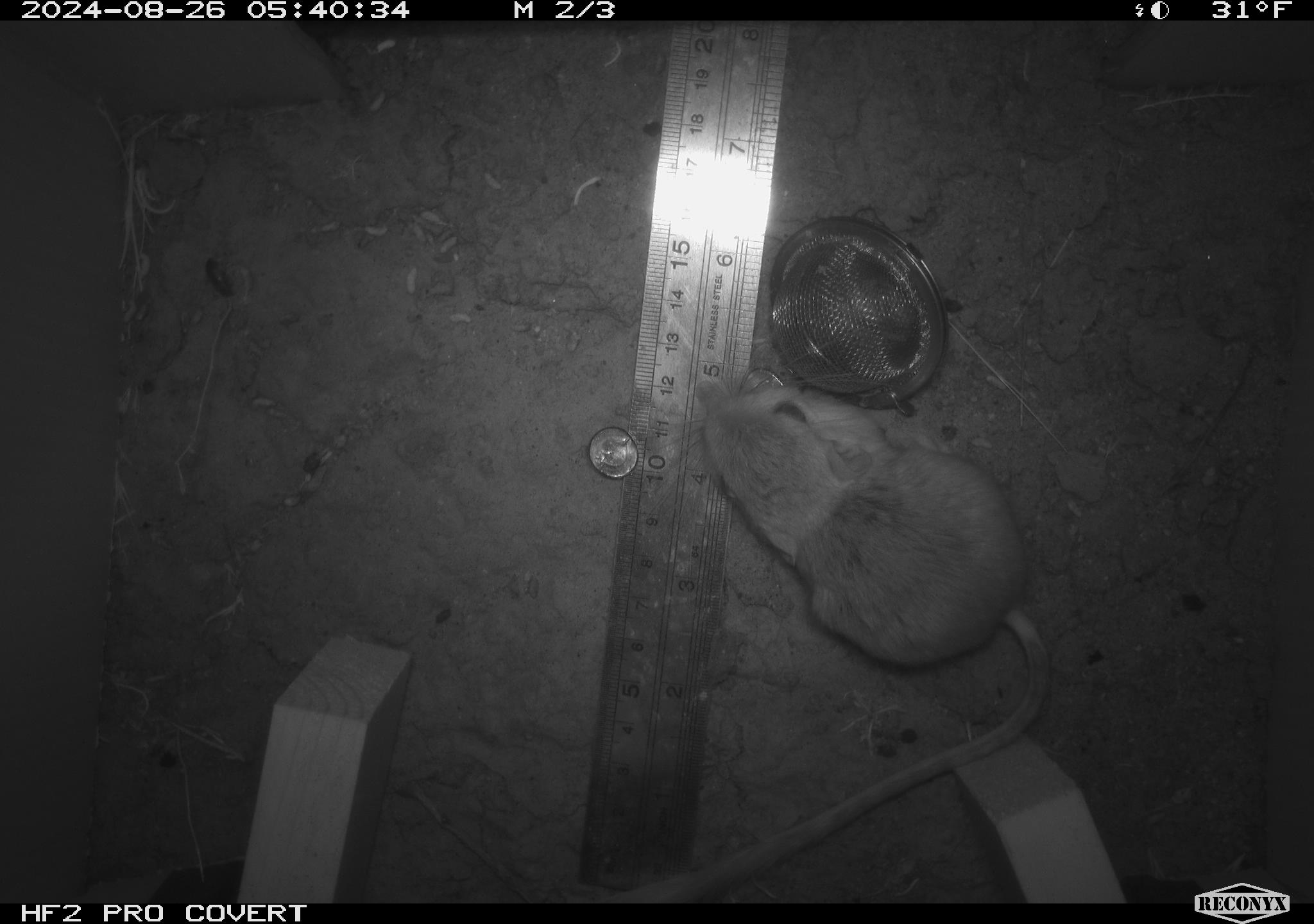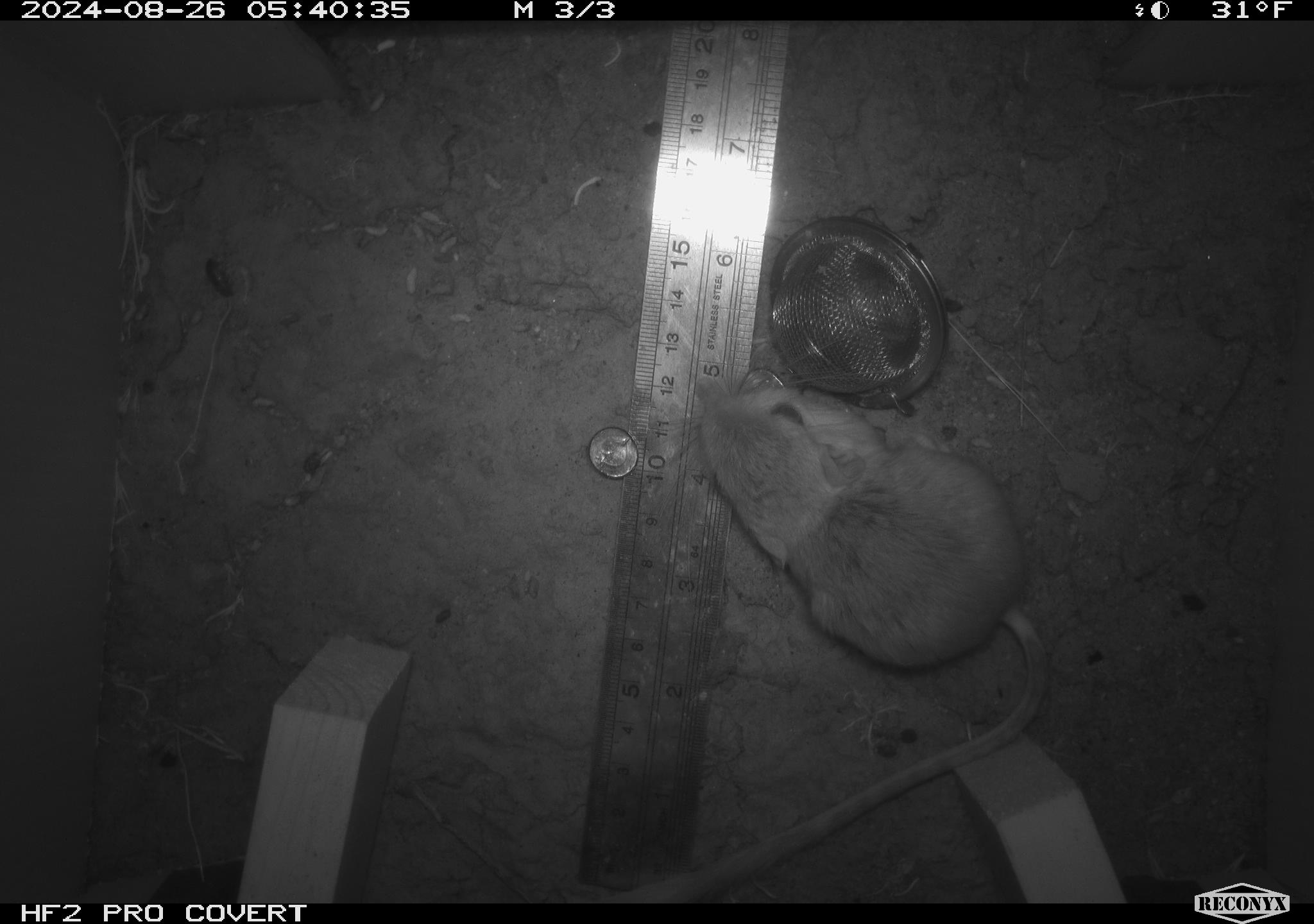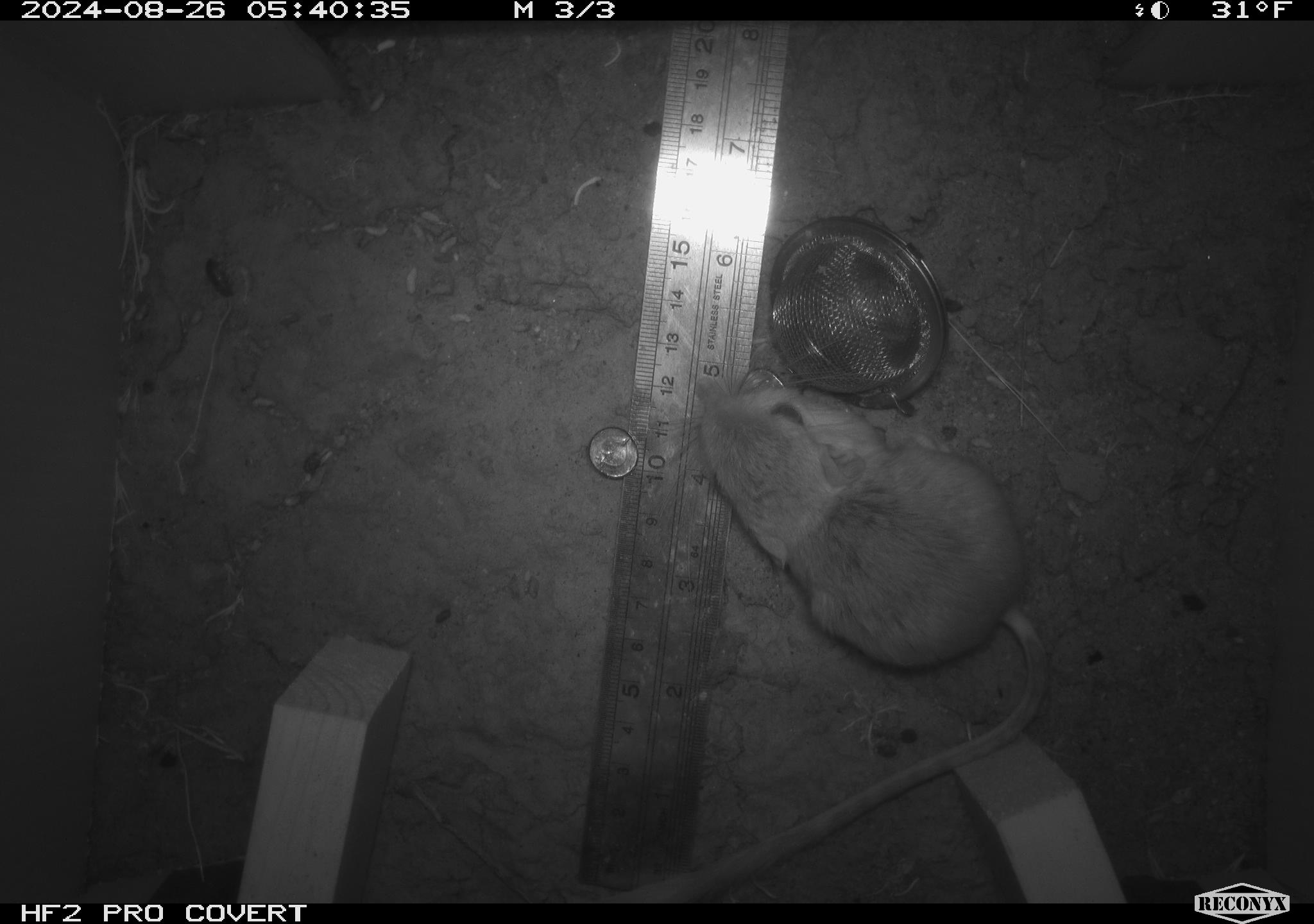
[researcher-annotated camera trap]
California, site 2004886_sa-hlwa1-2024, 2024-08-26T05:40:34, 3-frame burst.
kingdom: Animalia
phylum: Chordata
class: Mammalia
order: Rodentia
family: Heteromyidae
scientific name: Heteromyidae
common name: kangaroo rats and pocket mice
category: heteromyidae family